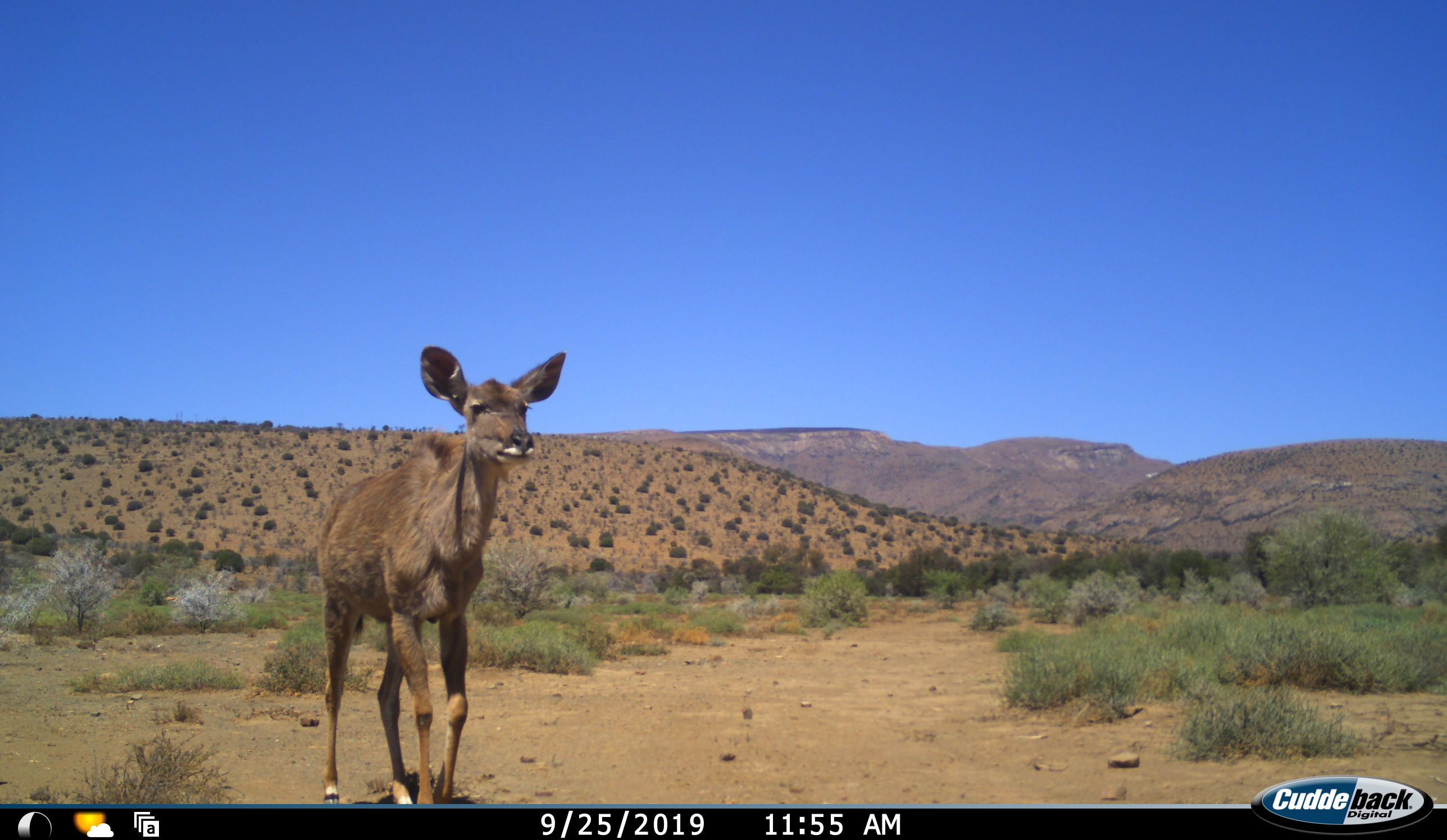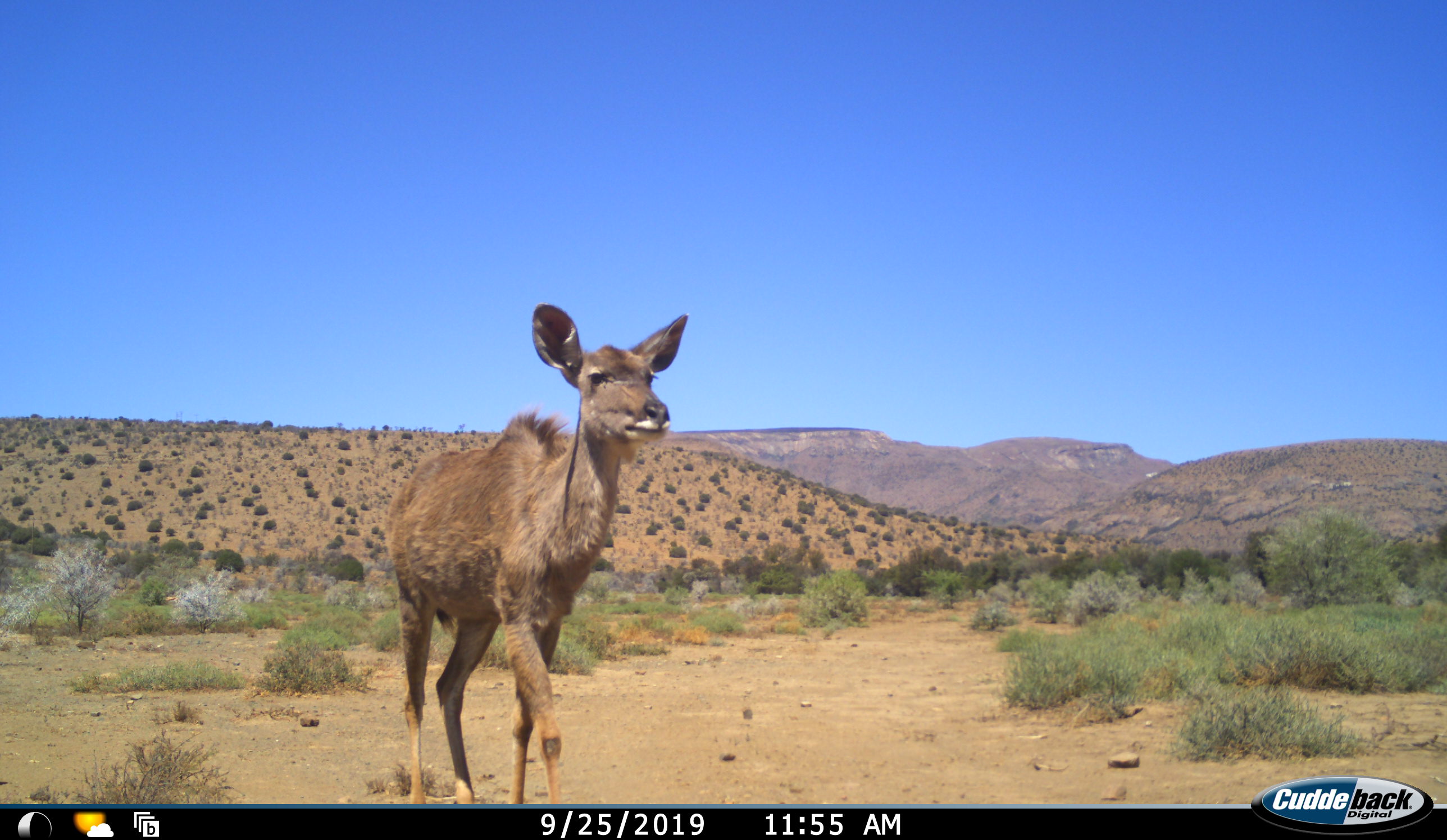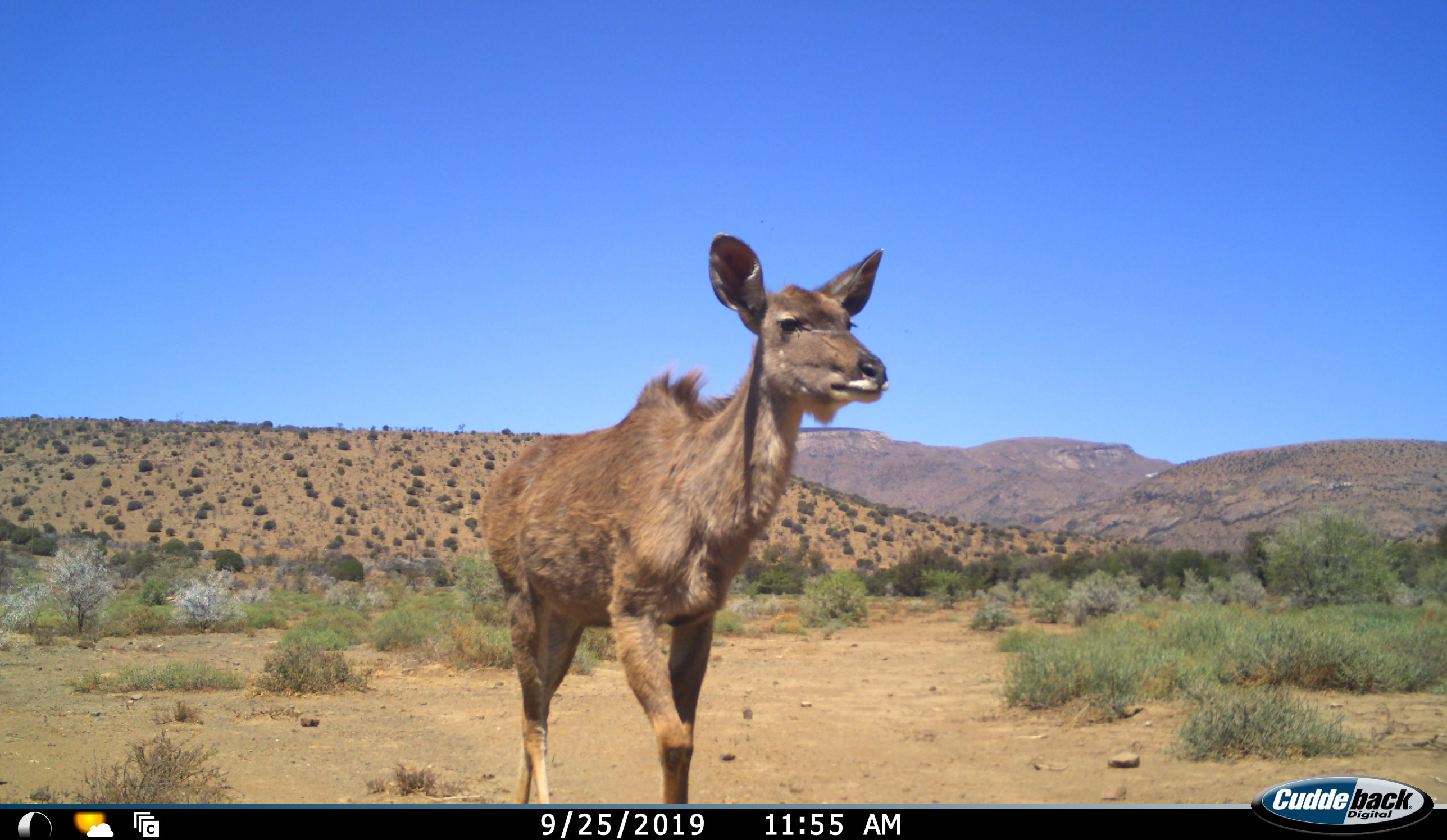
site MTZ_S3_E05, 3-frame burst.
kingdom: Animalia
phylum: Chordata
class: Mammalia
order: Artiodactyla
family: Bovidae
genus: Tragelaphus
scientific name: Tragelaphus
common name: kudu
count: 1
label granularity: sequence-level